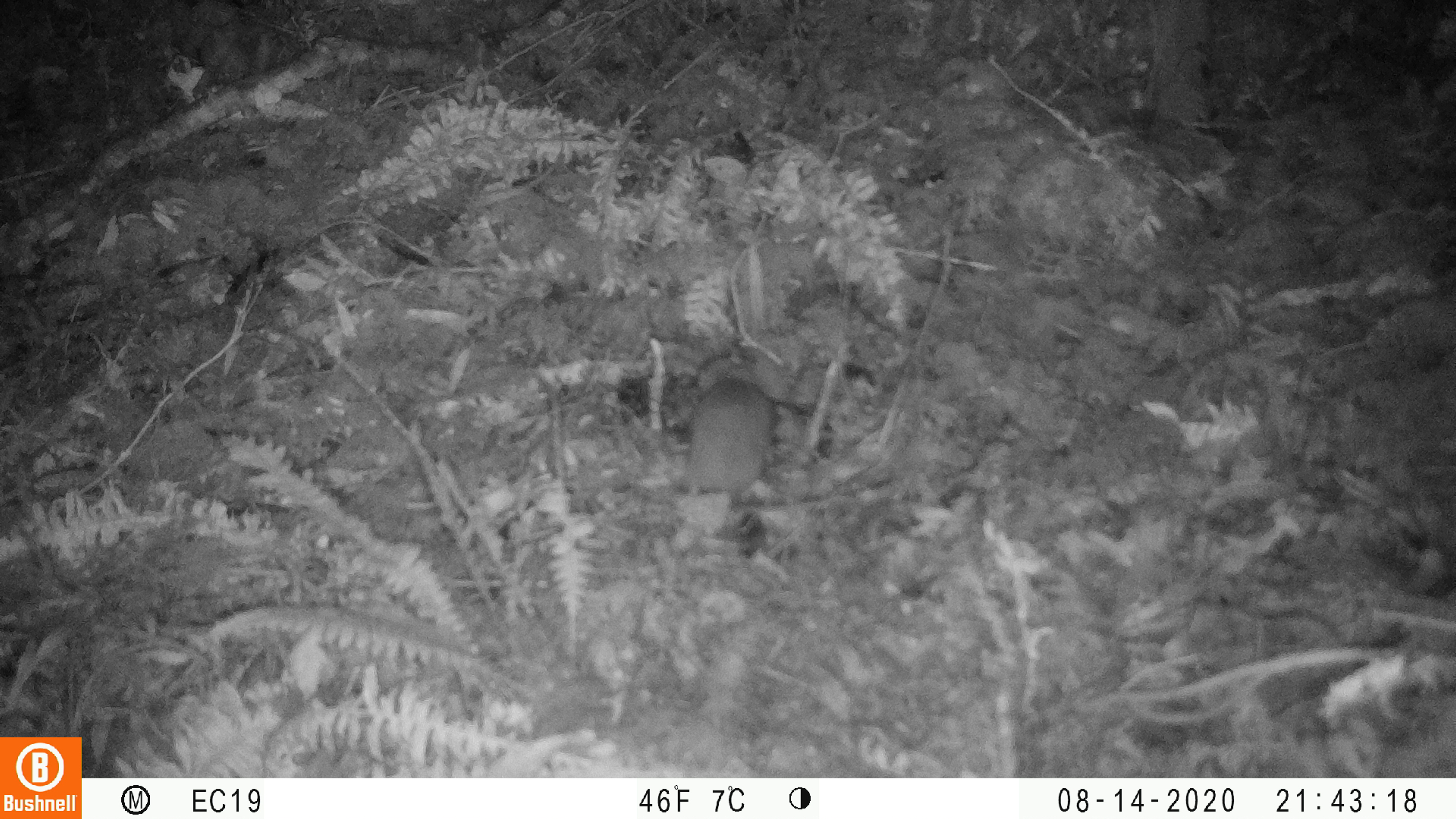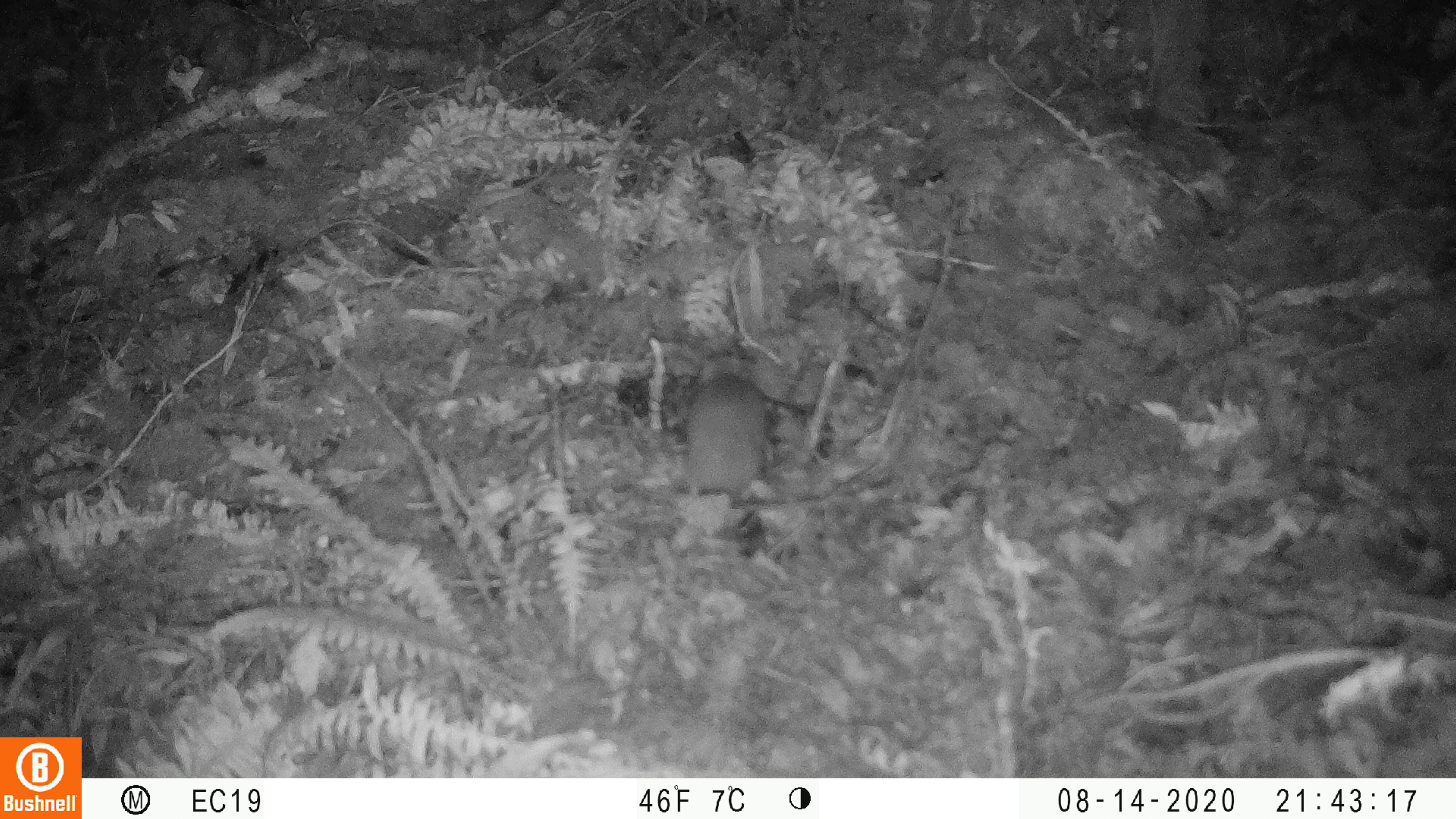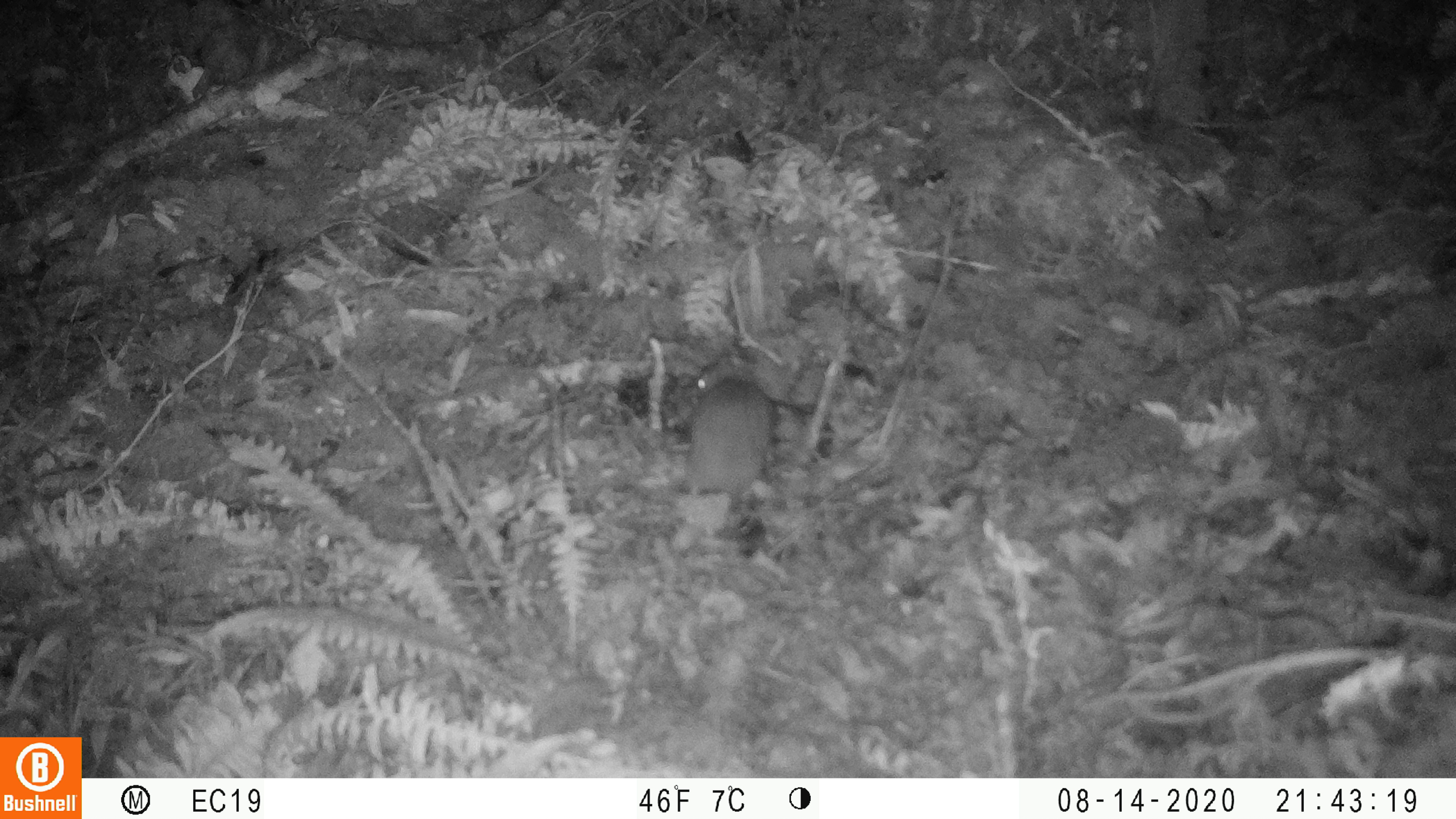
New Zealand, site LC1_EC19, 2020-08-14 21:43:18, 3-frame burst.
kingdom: Animalia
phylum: Chordata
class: Mammalia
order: Rodentia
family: Muridae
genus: Rattus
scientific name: Rattus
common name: rat